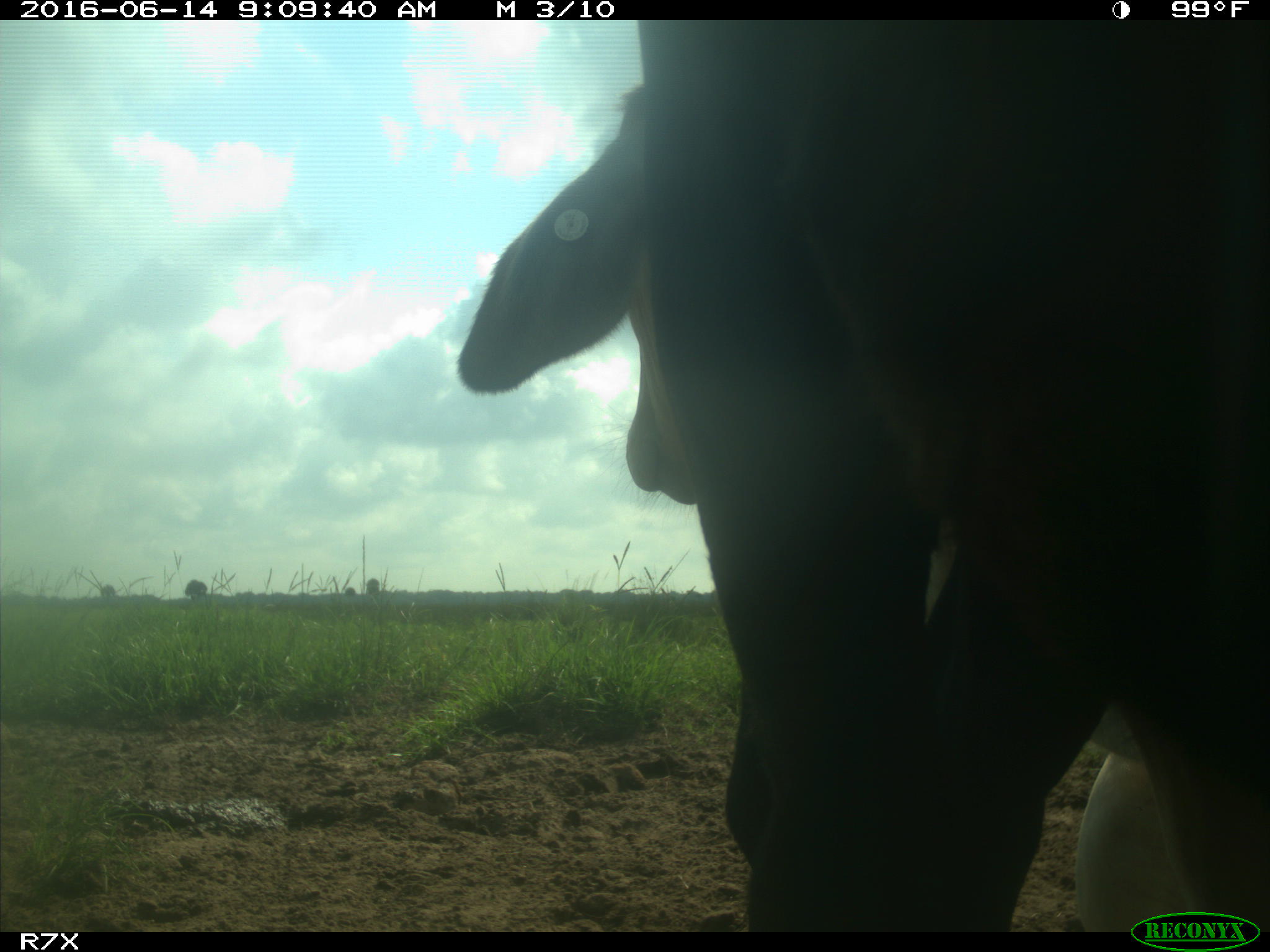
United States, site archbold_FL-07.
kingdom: Animalia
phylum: Chordata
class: Mammalia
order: Artiodactyla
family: Bovidae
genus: Bos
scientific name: Bos taurus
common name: domestic cow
Bos taurus (domestic cow).